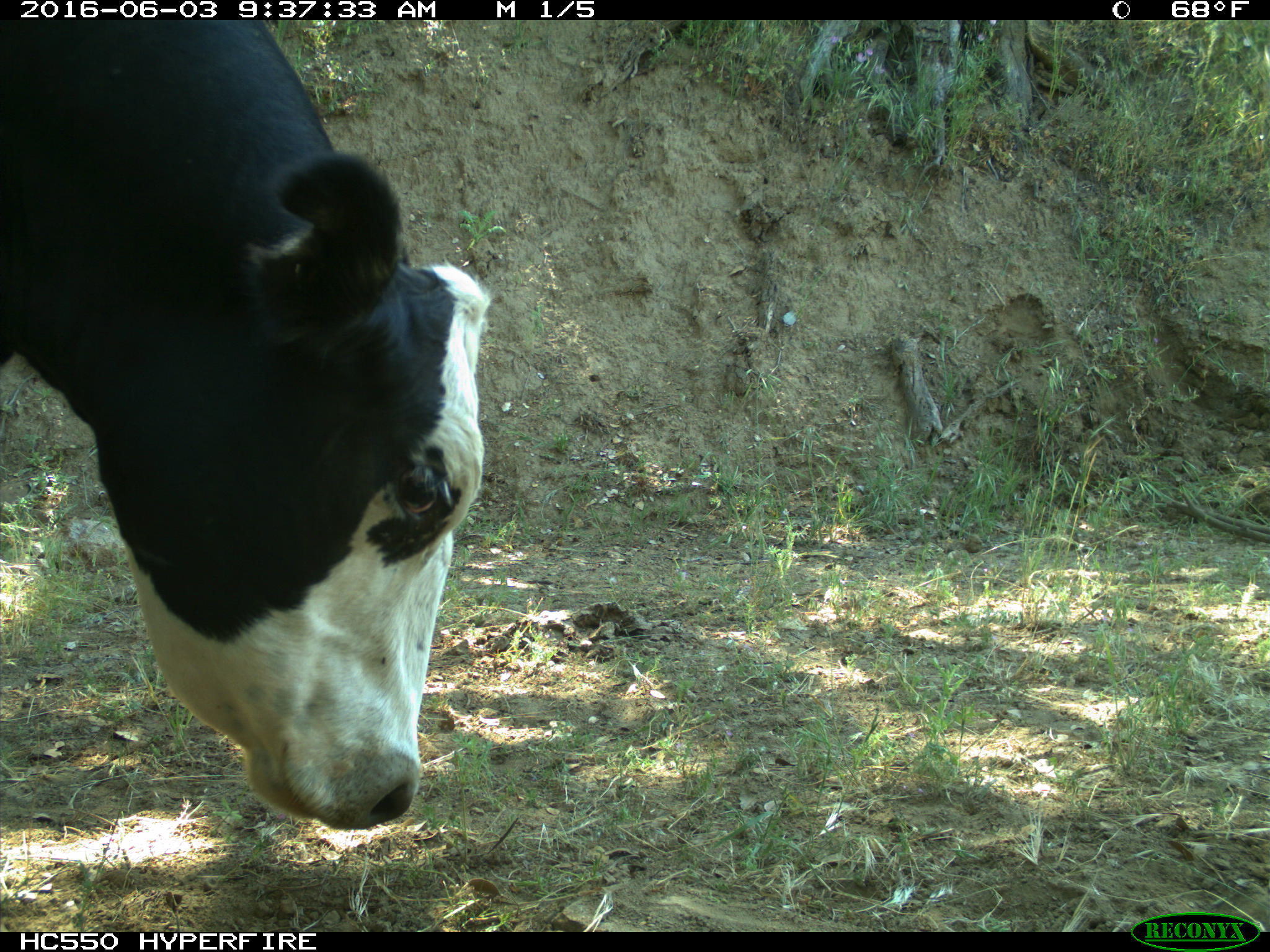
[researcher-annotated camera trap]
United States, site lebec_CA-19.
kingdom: Animalia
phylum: Chordata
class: Mammalia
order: Artiodactyla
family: Bovidae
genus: Bos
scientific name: Bos taurus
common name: domestic cow